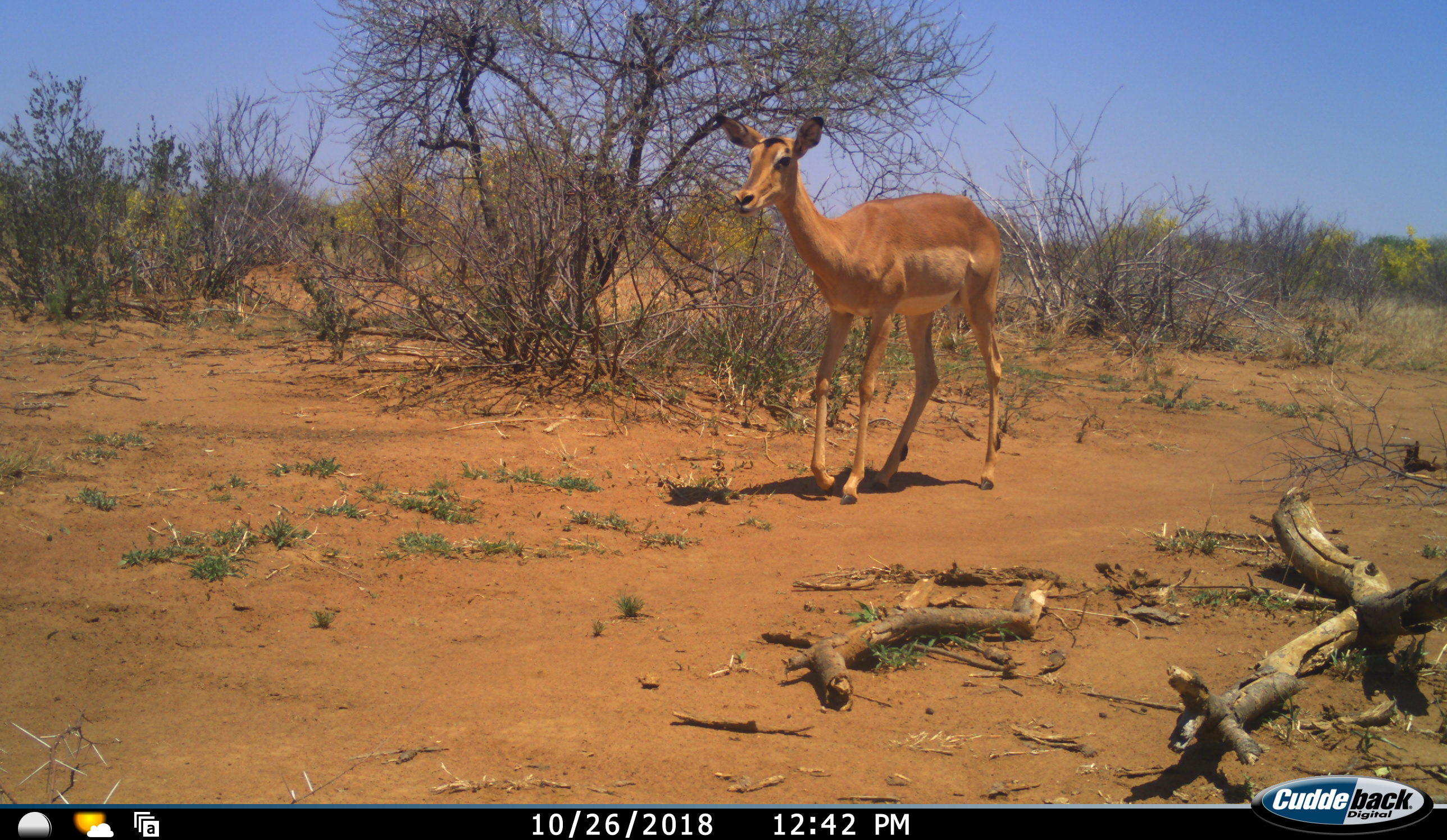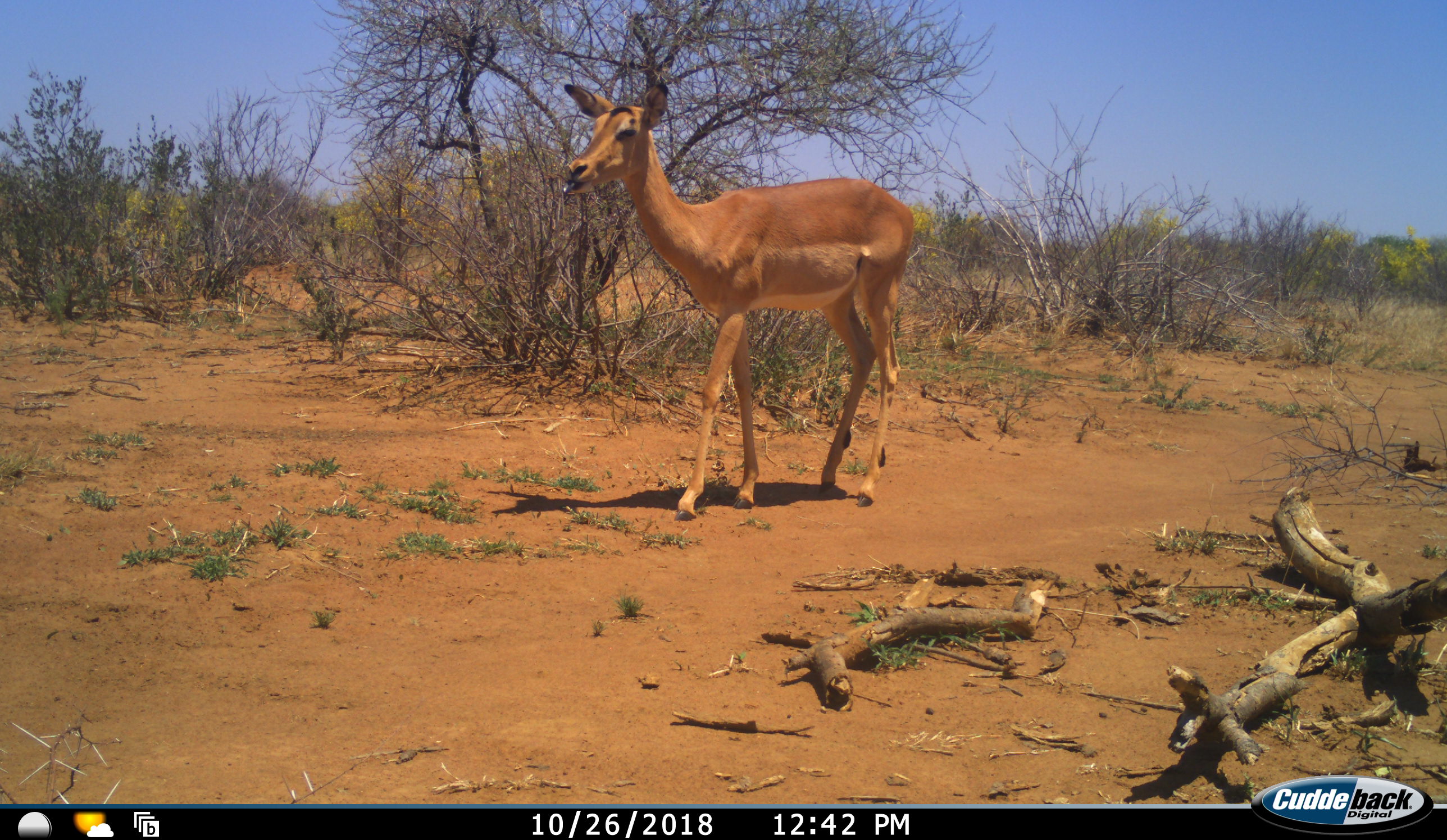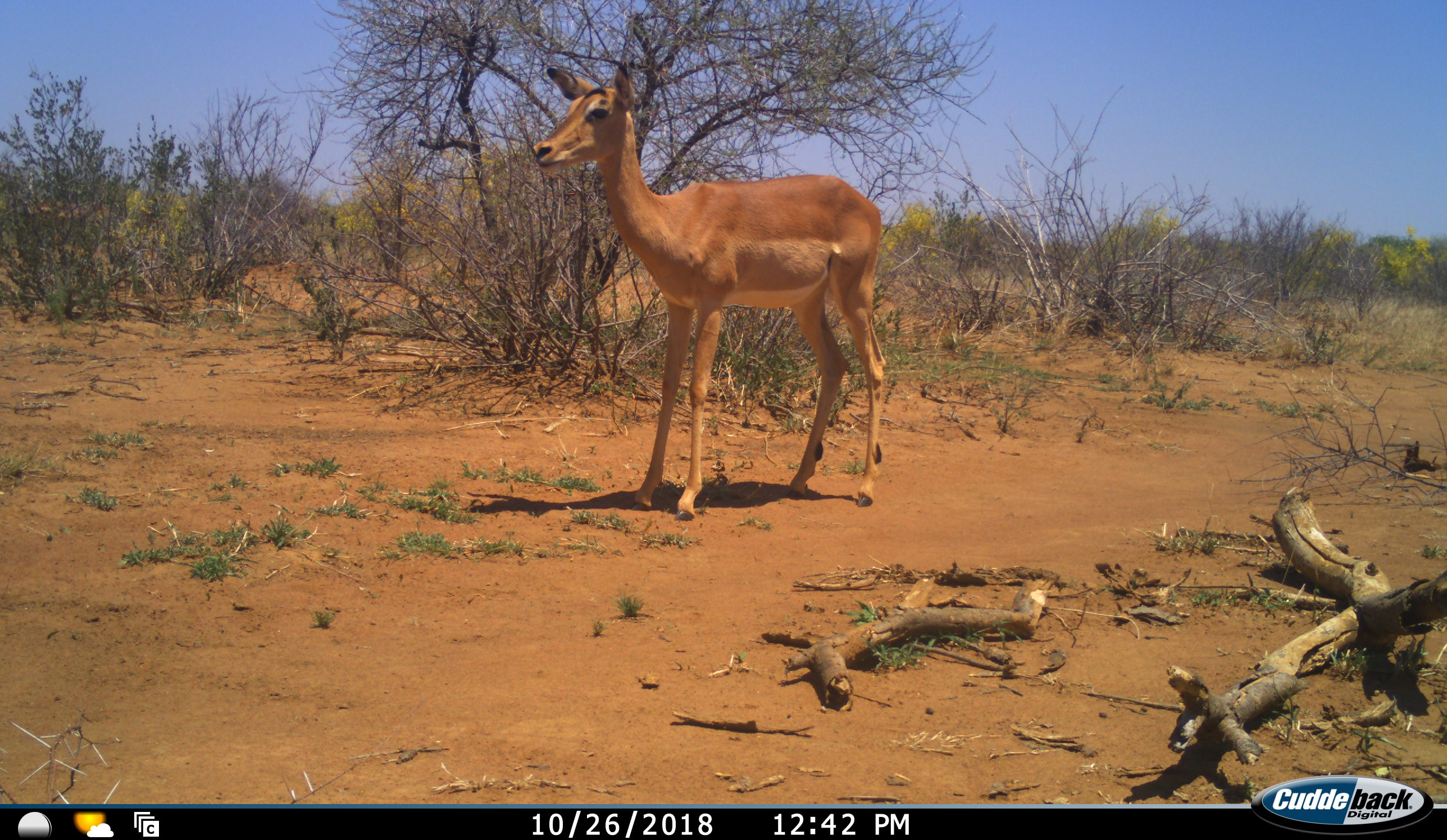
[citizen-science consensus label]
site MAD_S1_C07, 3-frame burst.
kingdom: Animalia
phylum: Chordata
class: Mammalia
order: Artiodactyla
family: Bovidae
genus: Aepyceros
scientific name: Aepyceros melampus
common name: impala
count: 1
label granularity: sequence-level